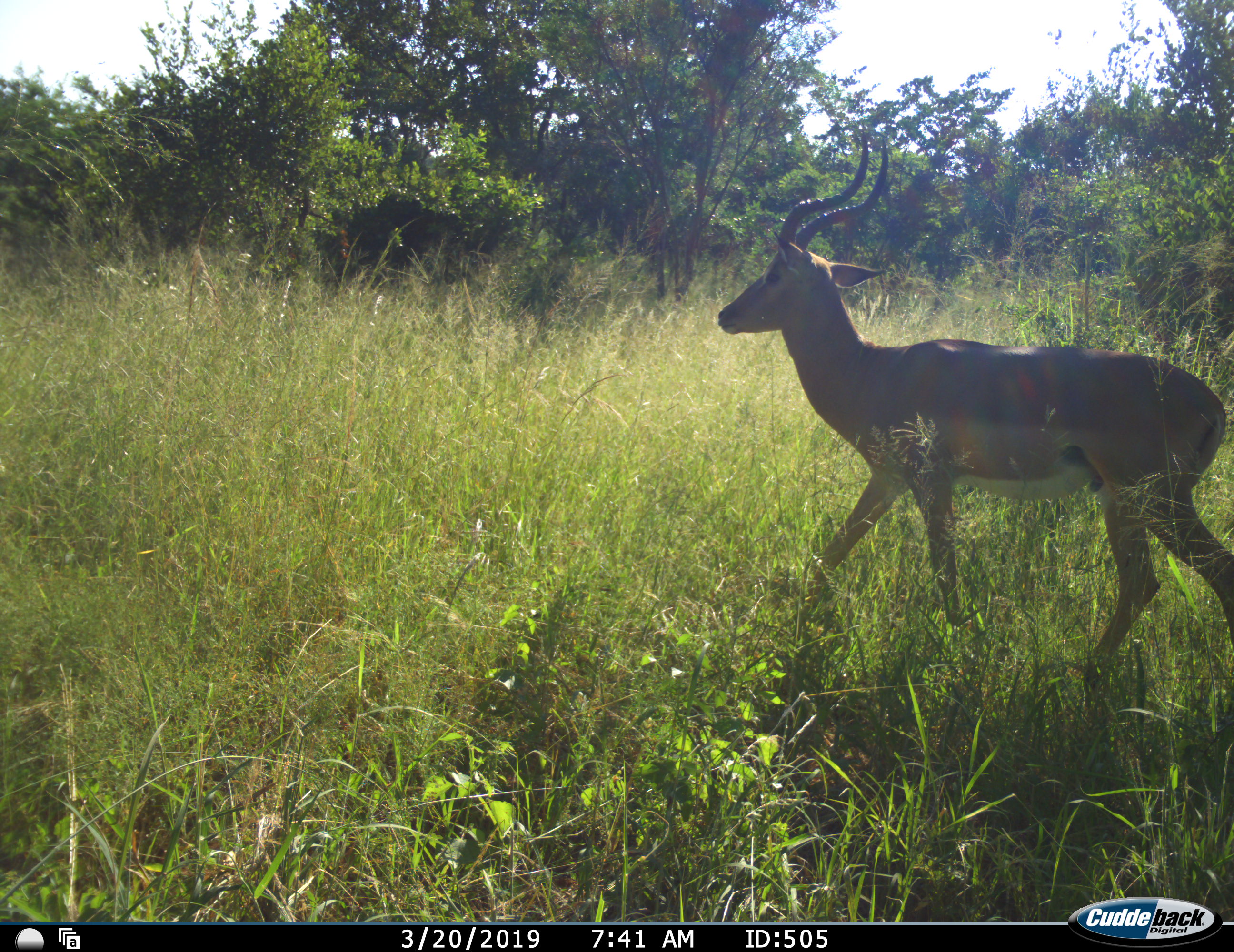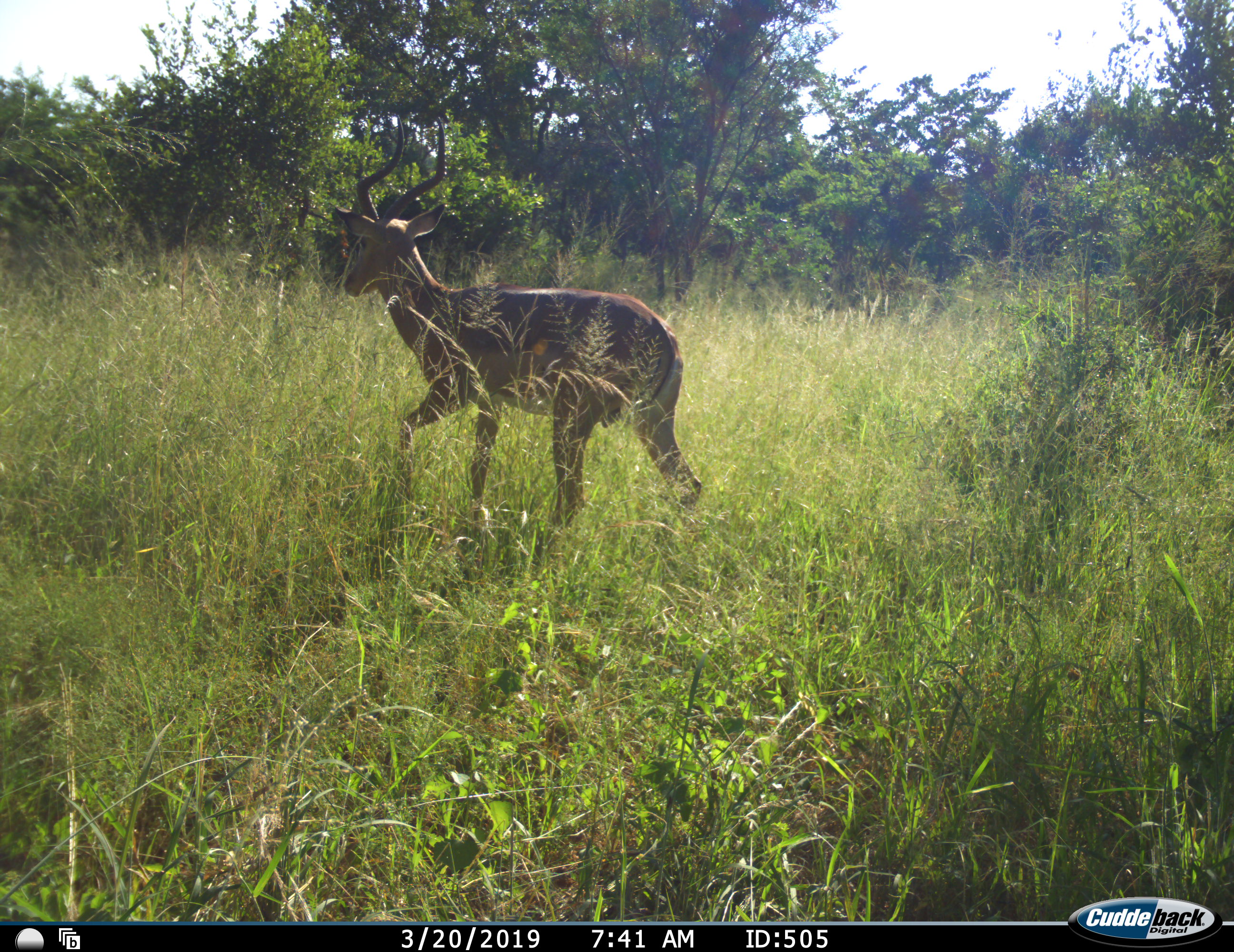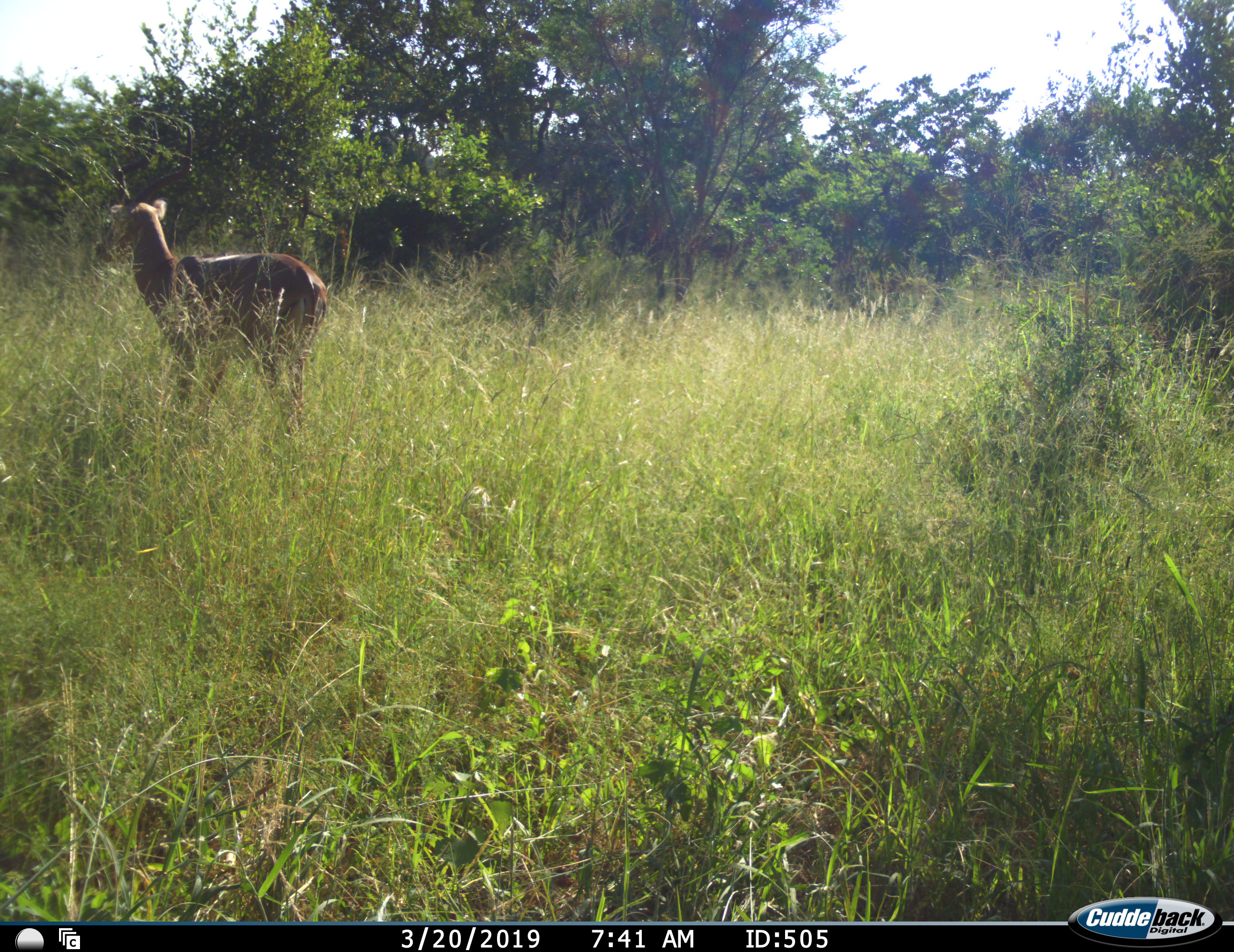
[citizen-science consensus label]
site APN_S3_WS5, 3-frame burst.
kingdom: Animalia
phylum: Chordata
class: Mammalia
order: Artiodactyla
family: Bovidae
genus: Aepyceros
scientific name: Aepyceros melampus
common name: impala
Impala (Aepyceros melampus), count 1. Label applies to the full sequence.